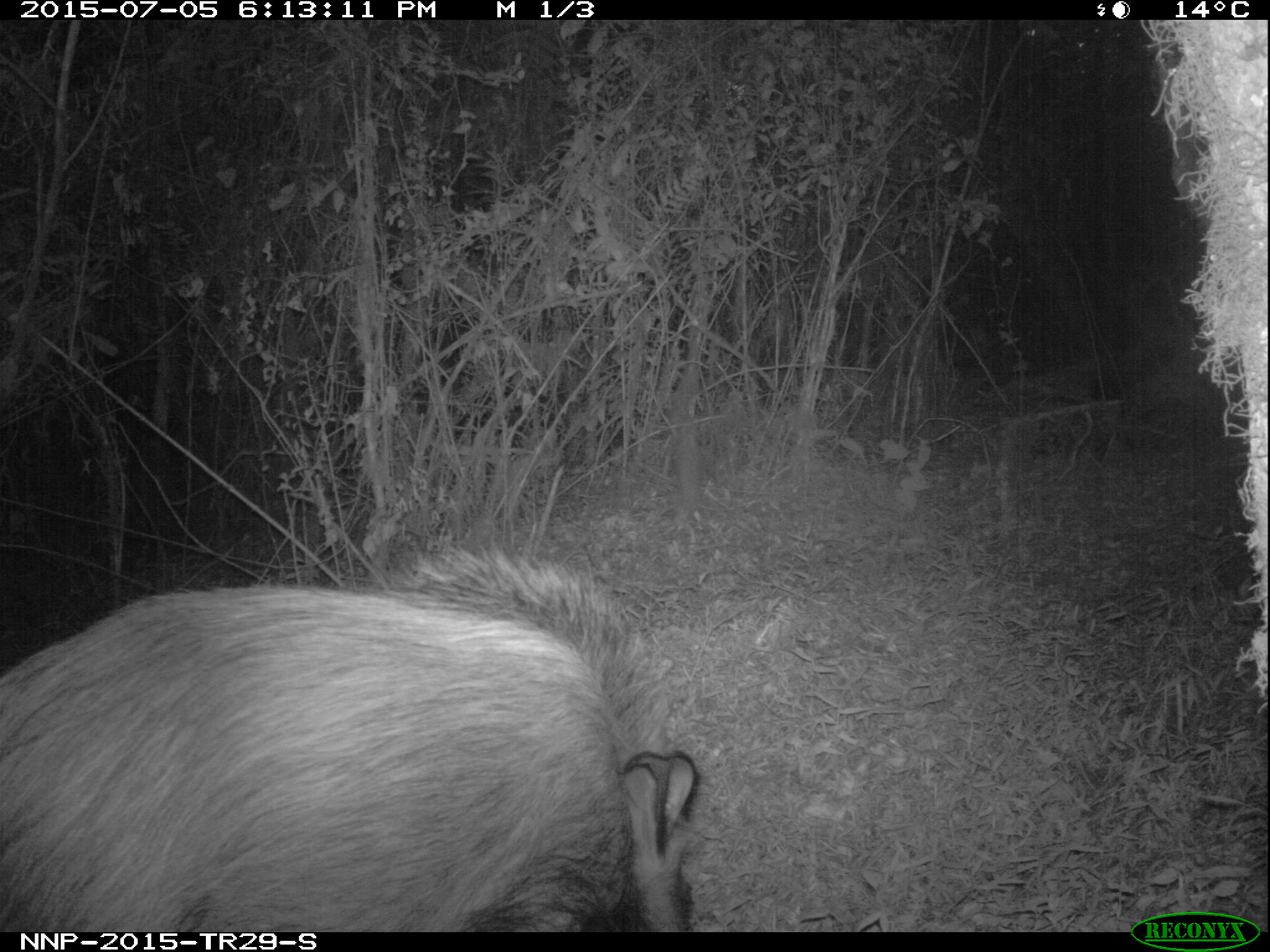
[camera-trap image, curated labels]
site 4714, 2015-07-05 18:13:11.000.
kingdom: Animalia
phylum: Chordata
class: Mammalia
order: Artiodactyla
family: Suidae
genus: Potamochoerus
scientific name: Potamochoerus larvatus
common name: bushpig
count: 1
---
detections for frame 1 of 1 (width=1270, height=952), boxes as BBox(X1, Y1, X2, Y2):
potamochoerus larvatus: BBox(0, 541, 700, 930)